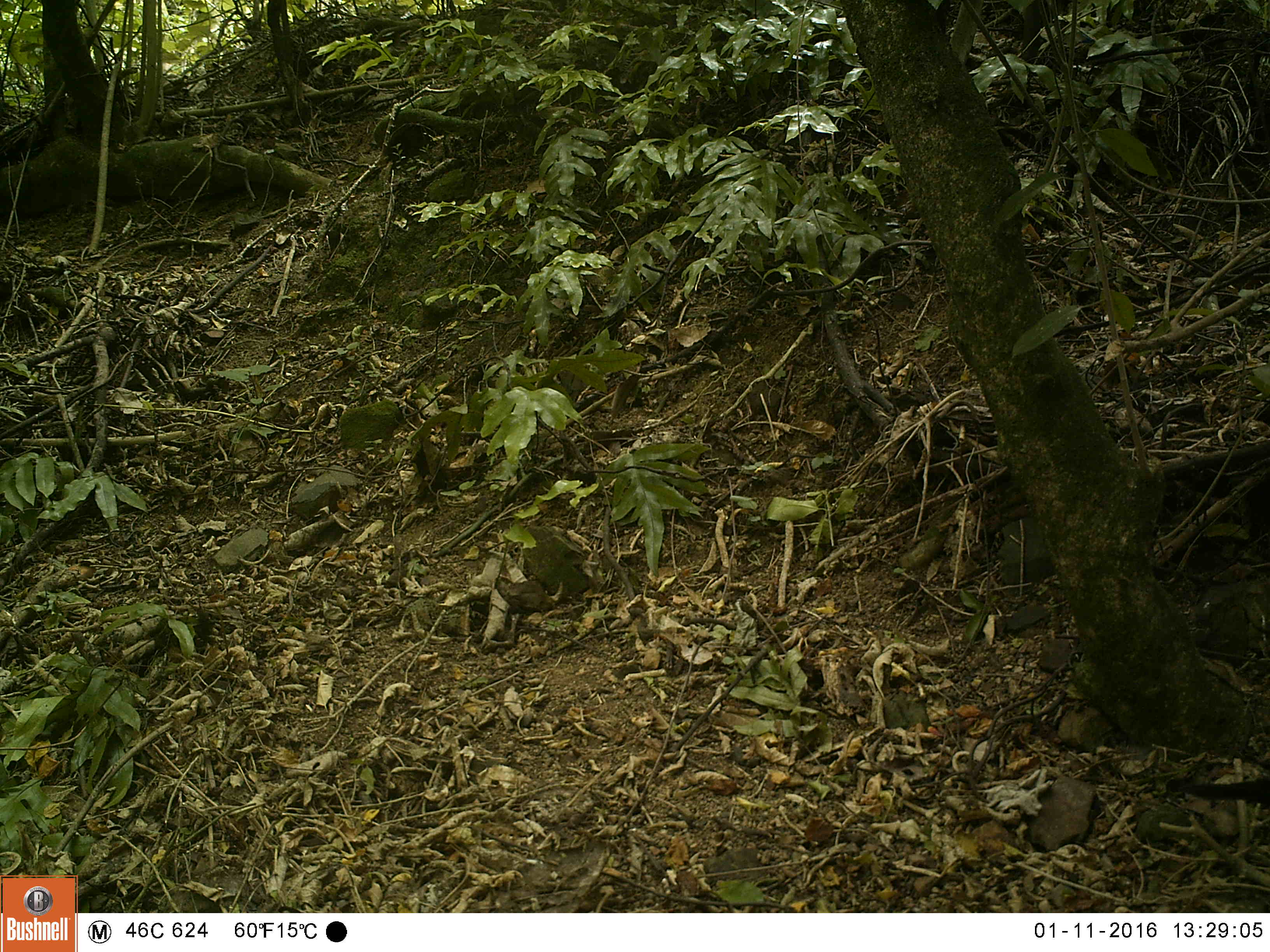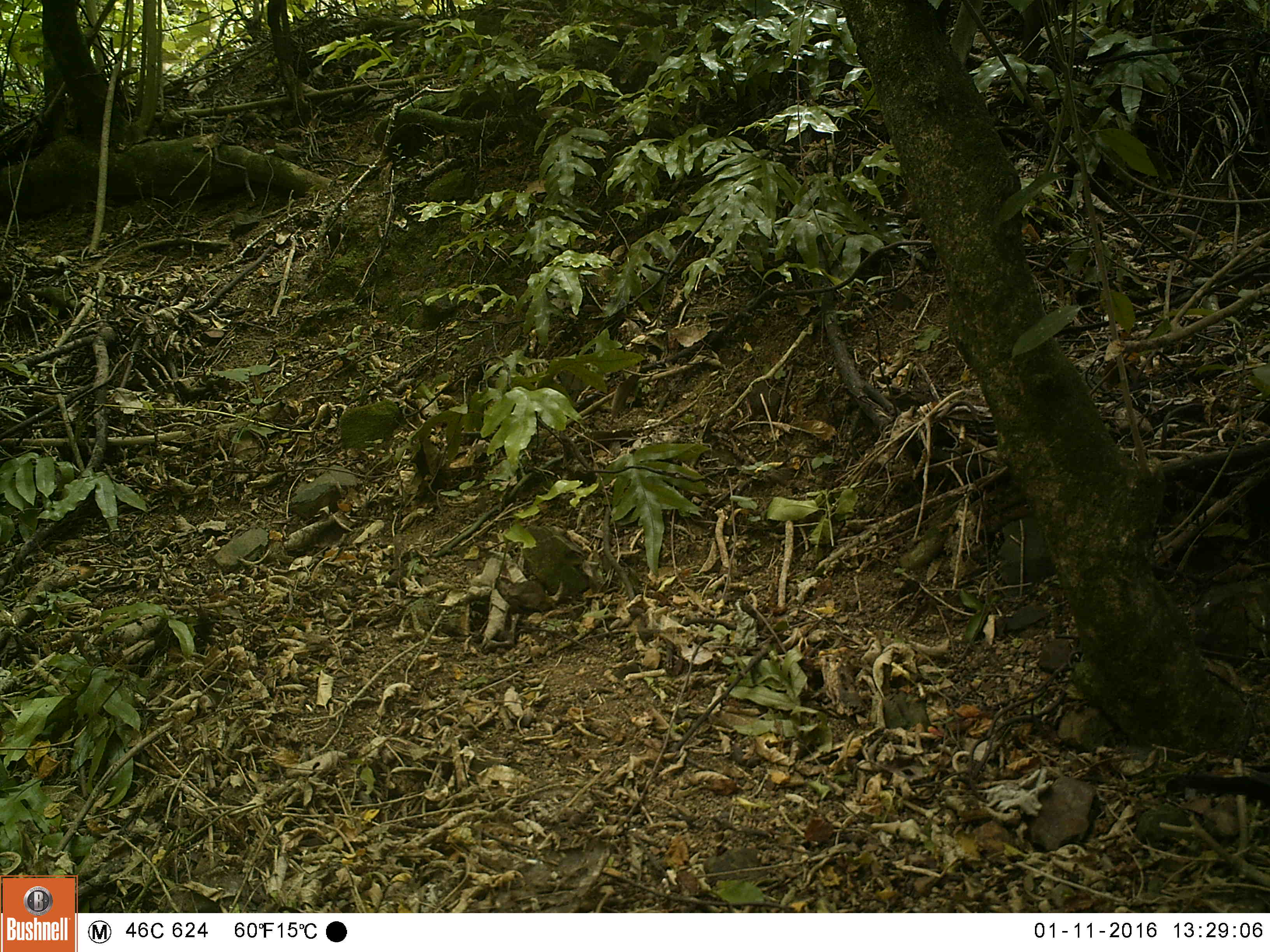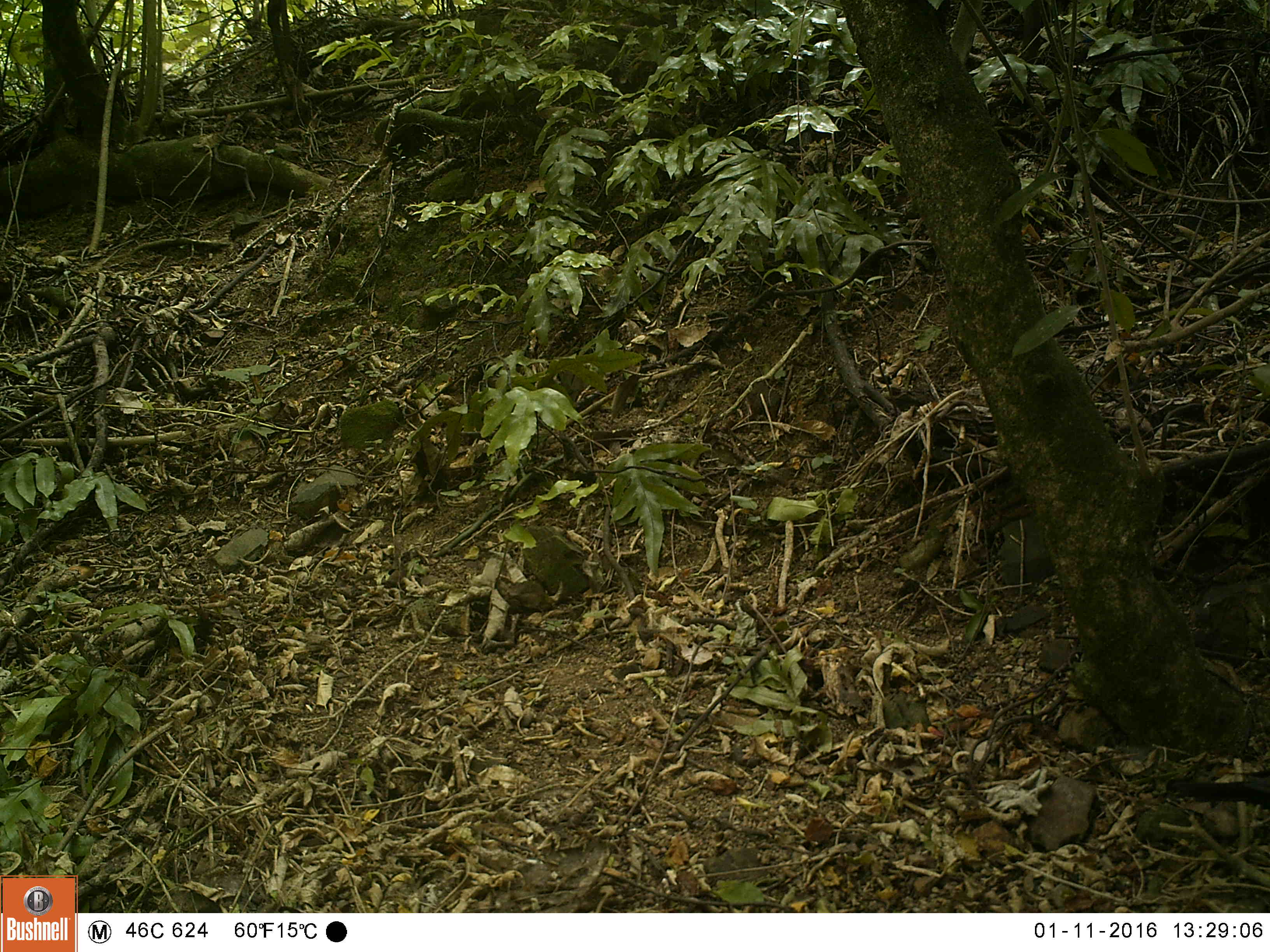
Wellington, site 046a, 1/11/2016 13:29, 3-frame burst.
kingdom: Animalia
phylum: Chordata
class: Aves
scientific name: Aves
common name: bird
Bird (Aves).